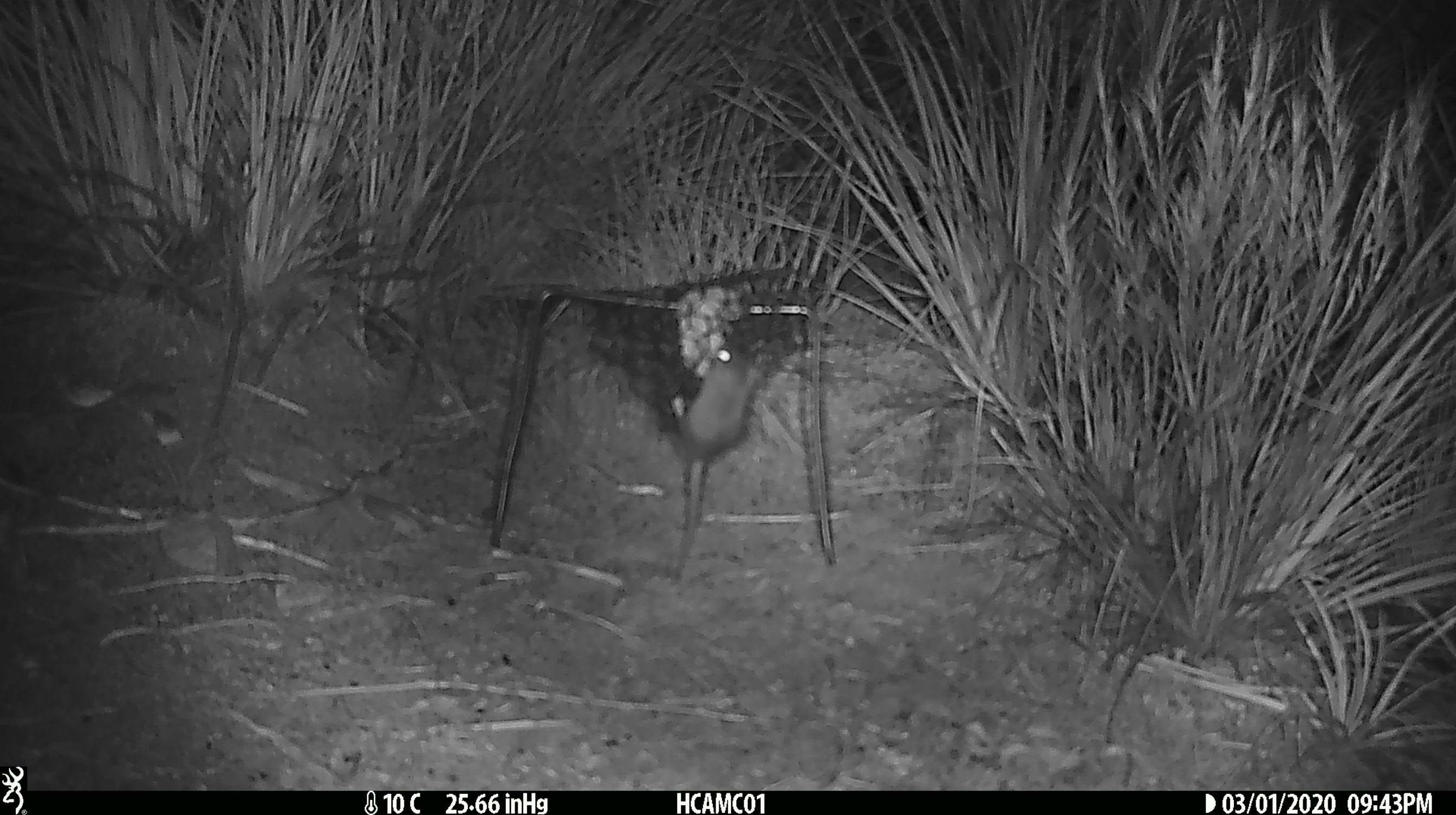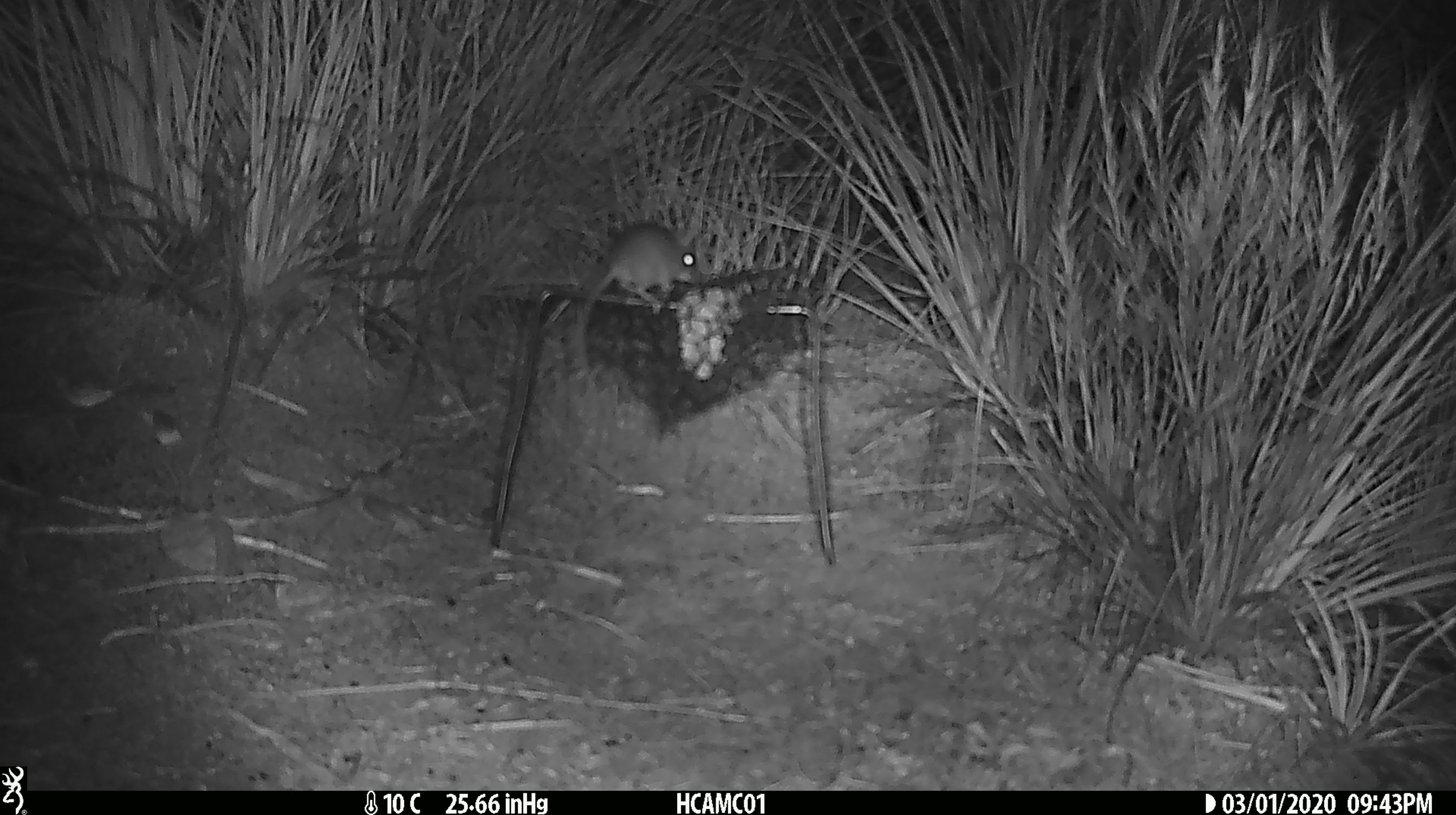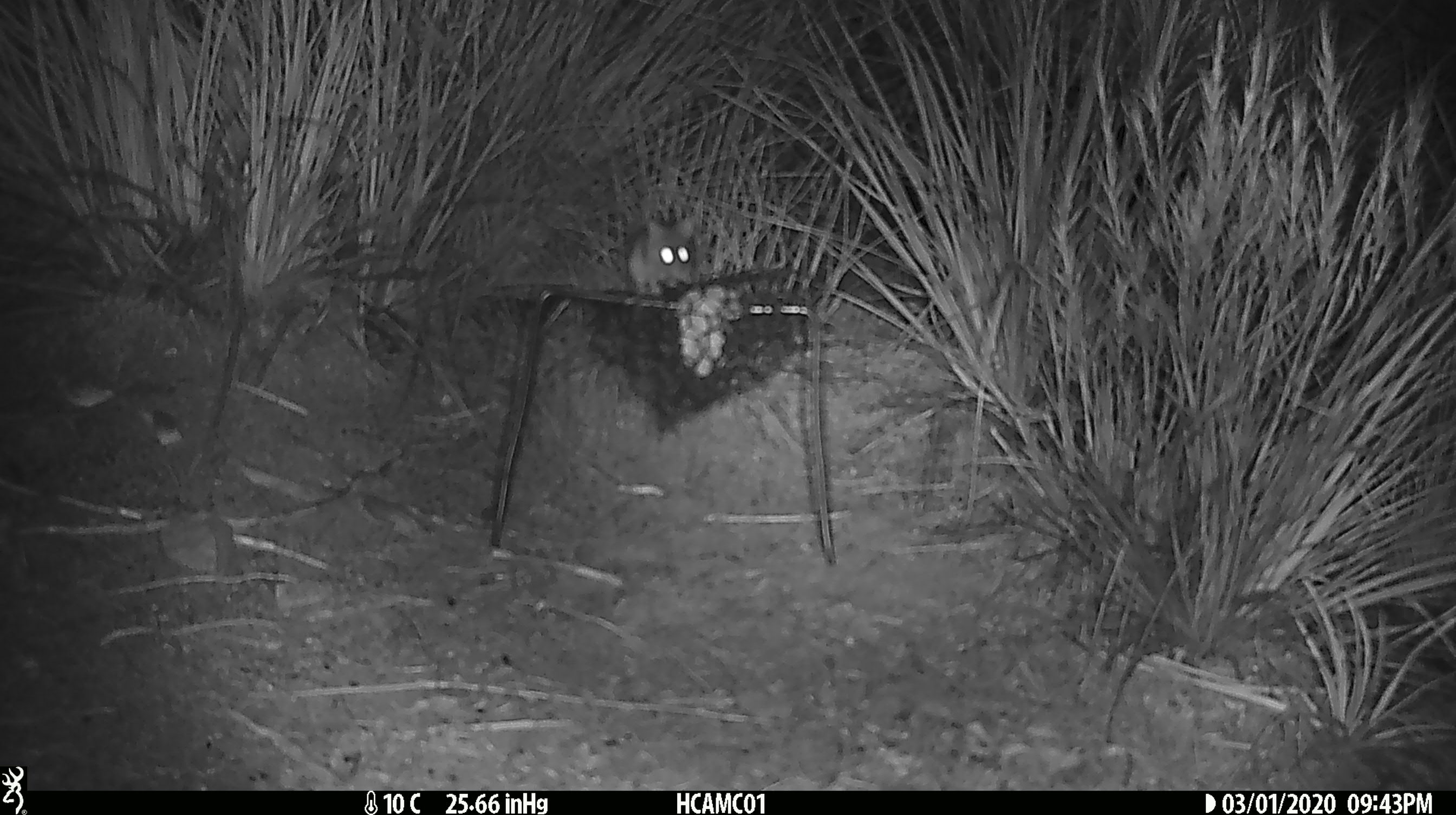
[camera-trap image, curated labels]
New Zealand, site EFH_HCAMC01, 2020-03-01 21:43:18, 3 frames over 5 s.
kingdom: Animalia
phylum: Chordata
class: Mammalia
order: Rodentia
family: Muridae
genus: Mus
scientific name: Mus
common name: mouse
Mouse (Mus).